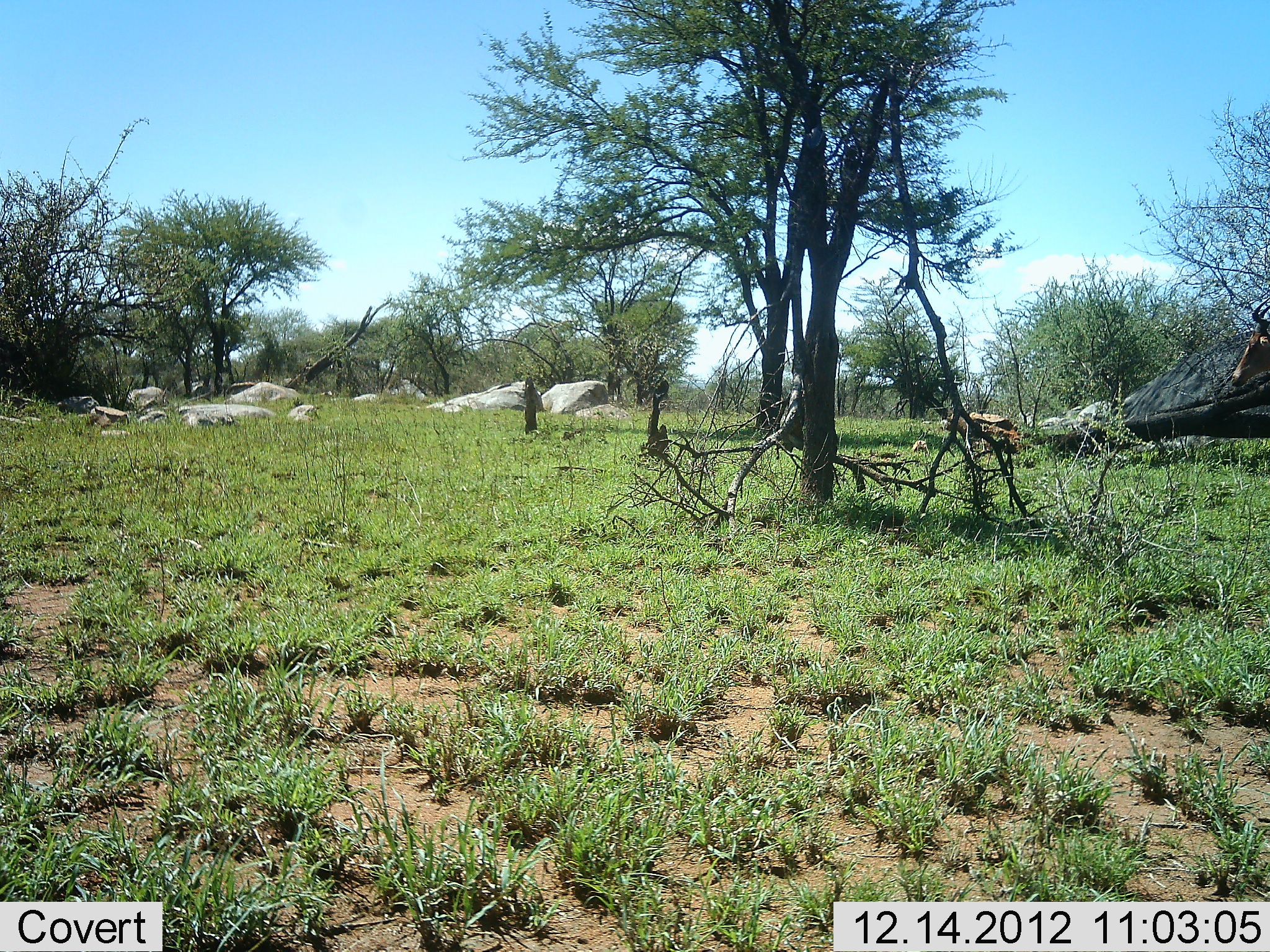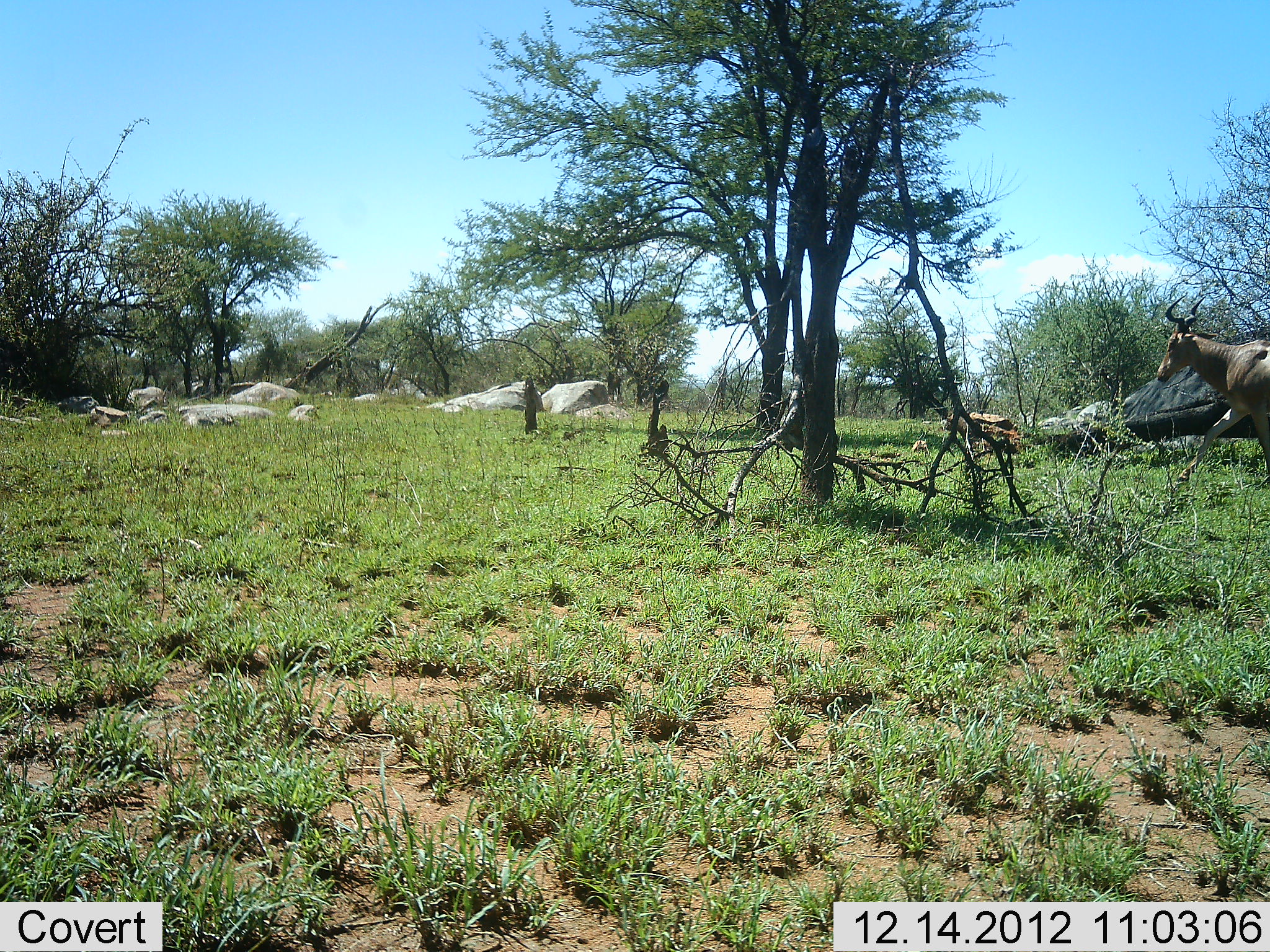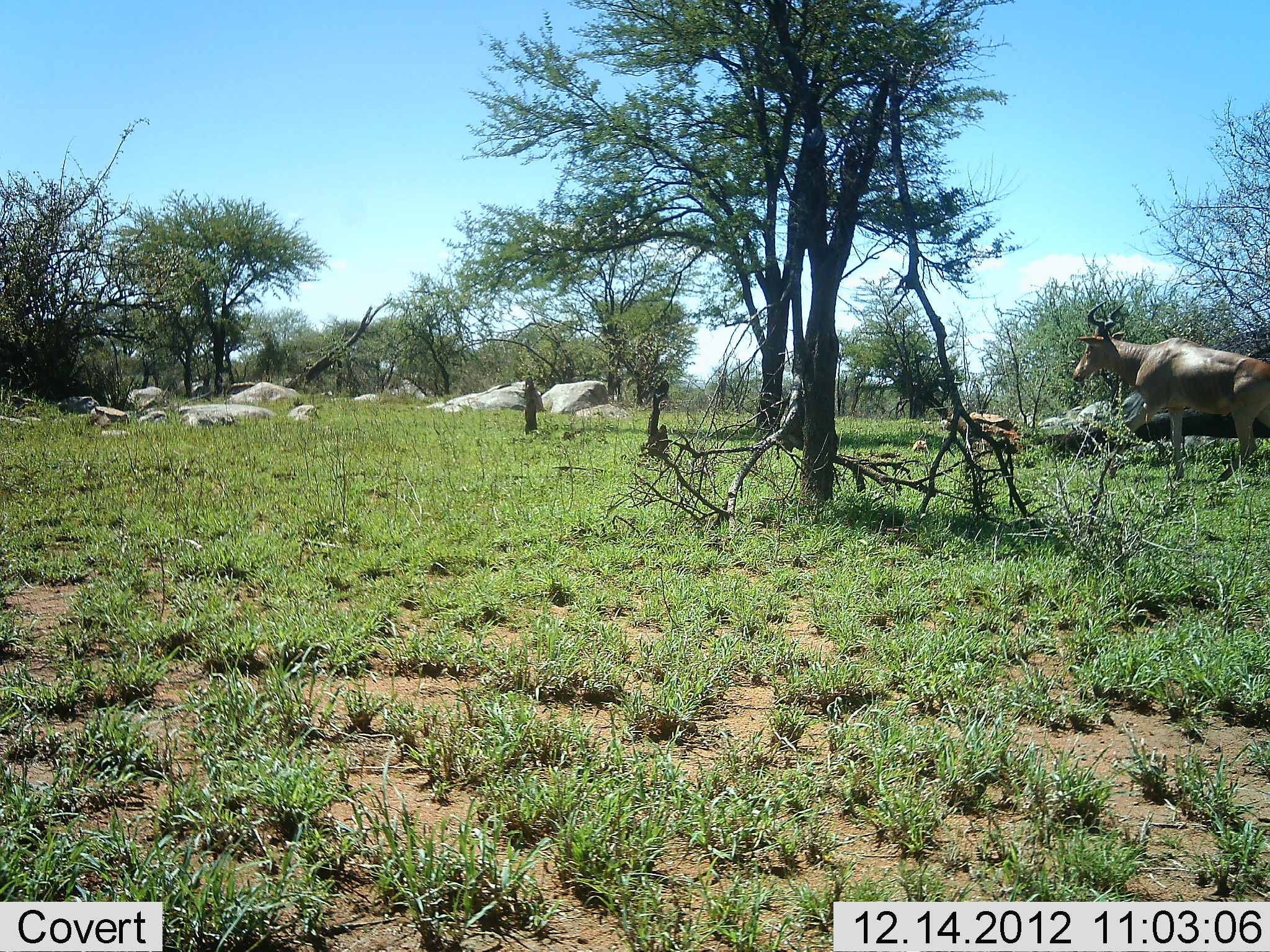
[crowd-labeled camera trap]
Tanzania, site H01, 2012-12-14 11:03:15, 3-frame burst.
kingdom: Animalia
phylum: Chordata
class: Mammalia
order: Artiodactyla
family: Bovidae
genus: Alcelaphus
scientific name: Alcelaphus buselaphus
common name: hartebeest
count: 1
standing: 0%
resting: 0%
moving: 100%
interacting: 0%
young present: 0%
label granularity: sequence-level